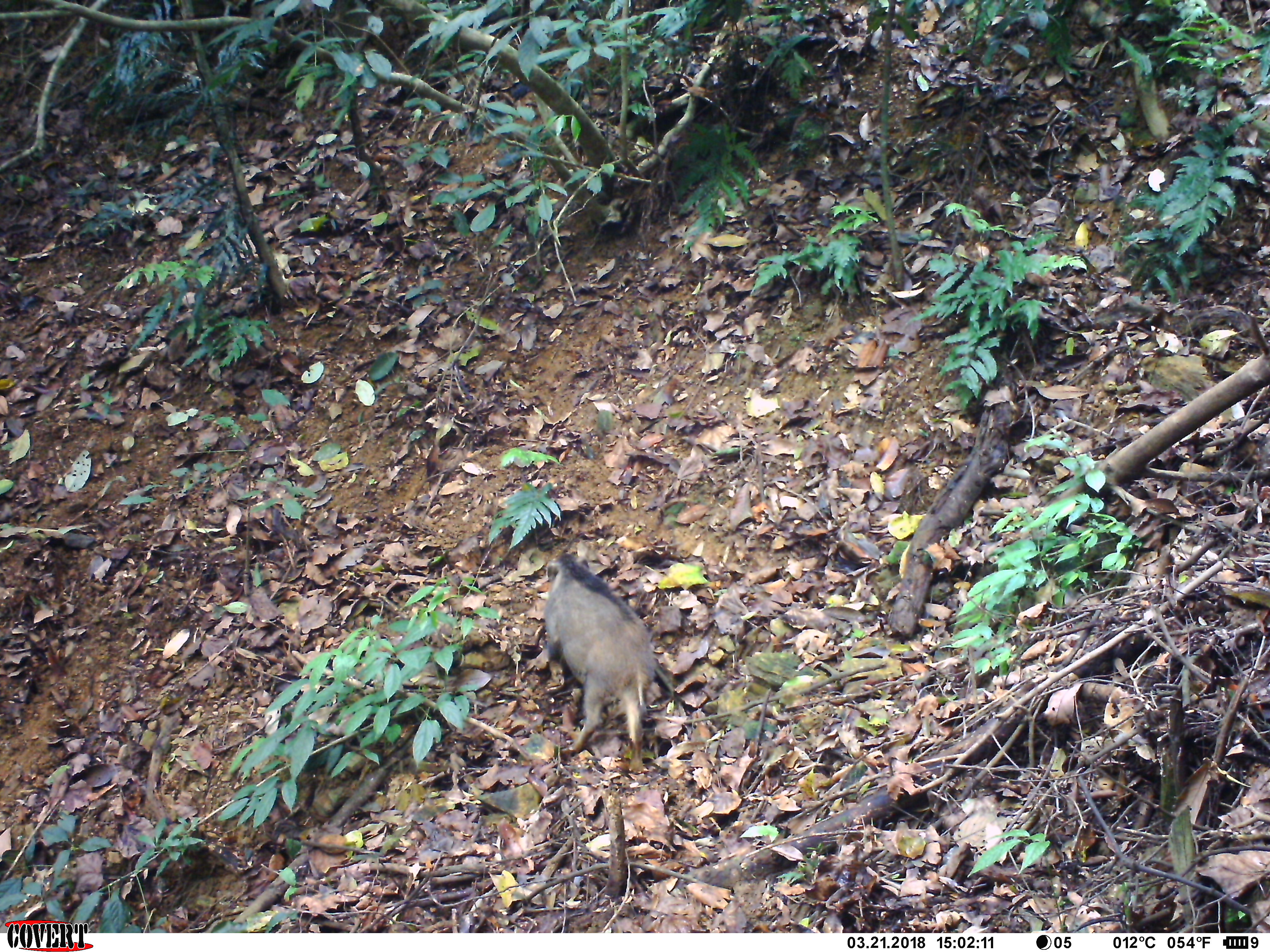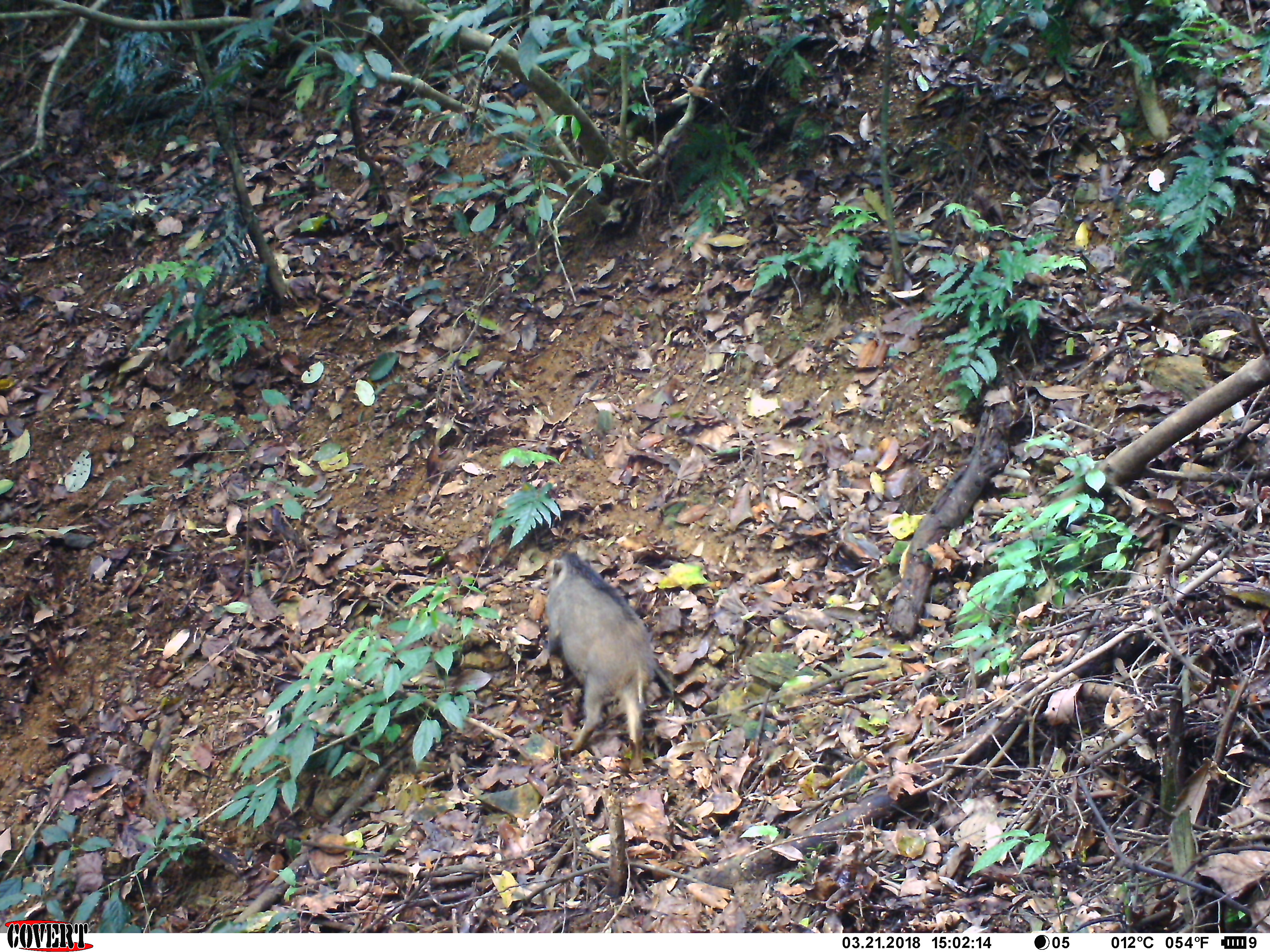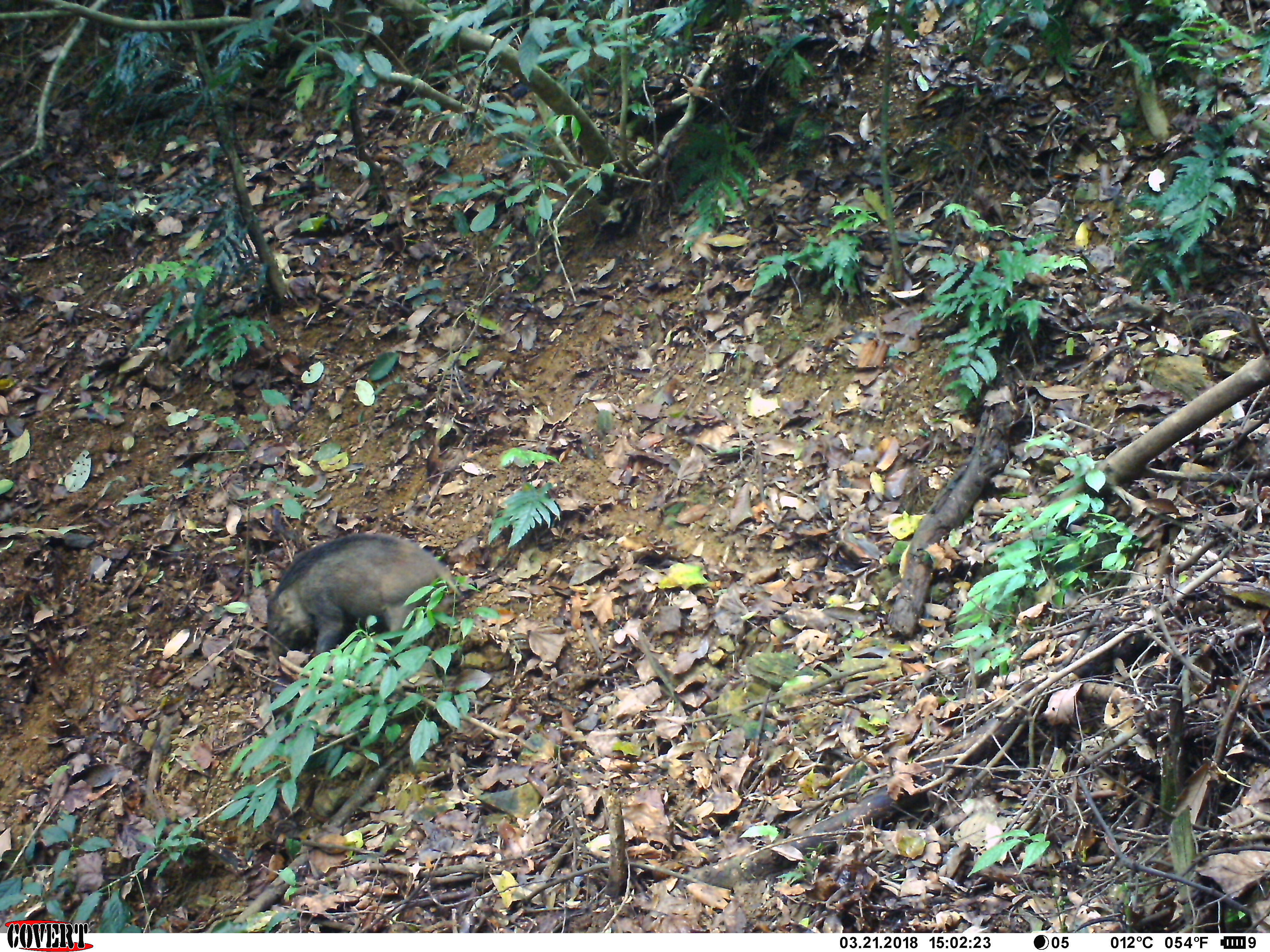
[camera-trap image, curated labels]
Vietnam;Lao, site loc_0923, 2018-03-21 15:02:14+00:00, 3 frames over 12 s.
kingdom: Animalia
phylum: Chordata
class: Mammalia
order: Artiodactyla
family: Suidae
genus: Sus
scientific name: Sus scrofa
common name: eurasian wild pig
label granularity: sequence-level